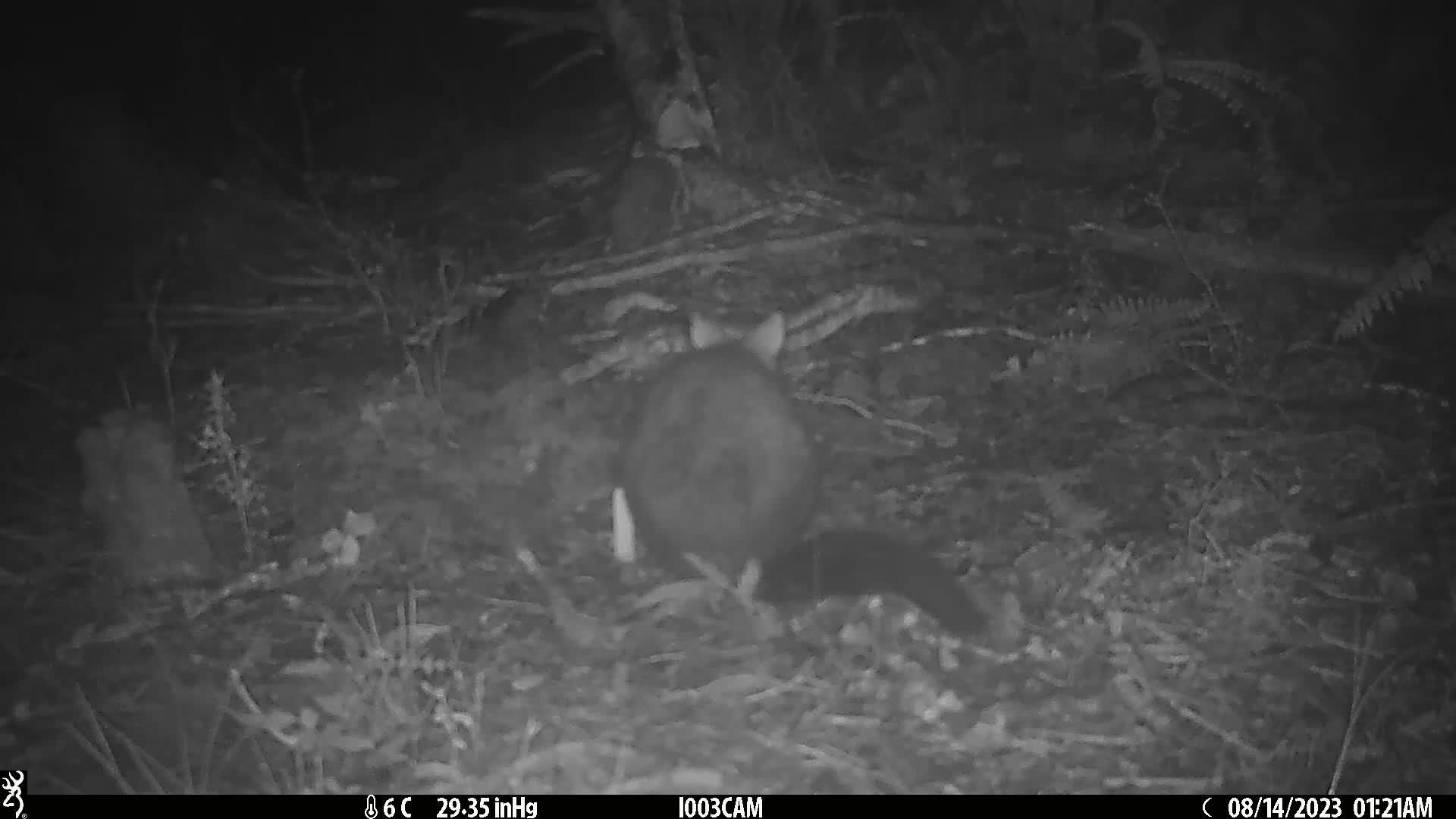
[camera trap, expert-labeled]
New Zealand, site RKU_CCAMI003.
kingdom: Animalia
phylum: Chordata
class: Mammalia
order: Diprotodontia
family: Phalangeridae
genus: Trichosurus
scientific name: Trichosurus vulpecula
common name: common brushtail possum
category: possum